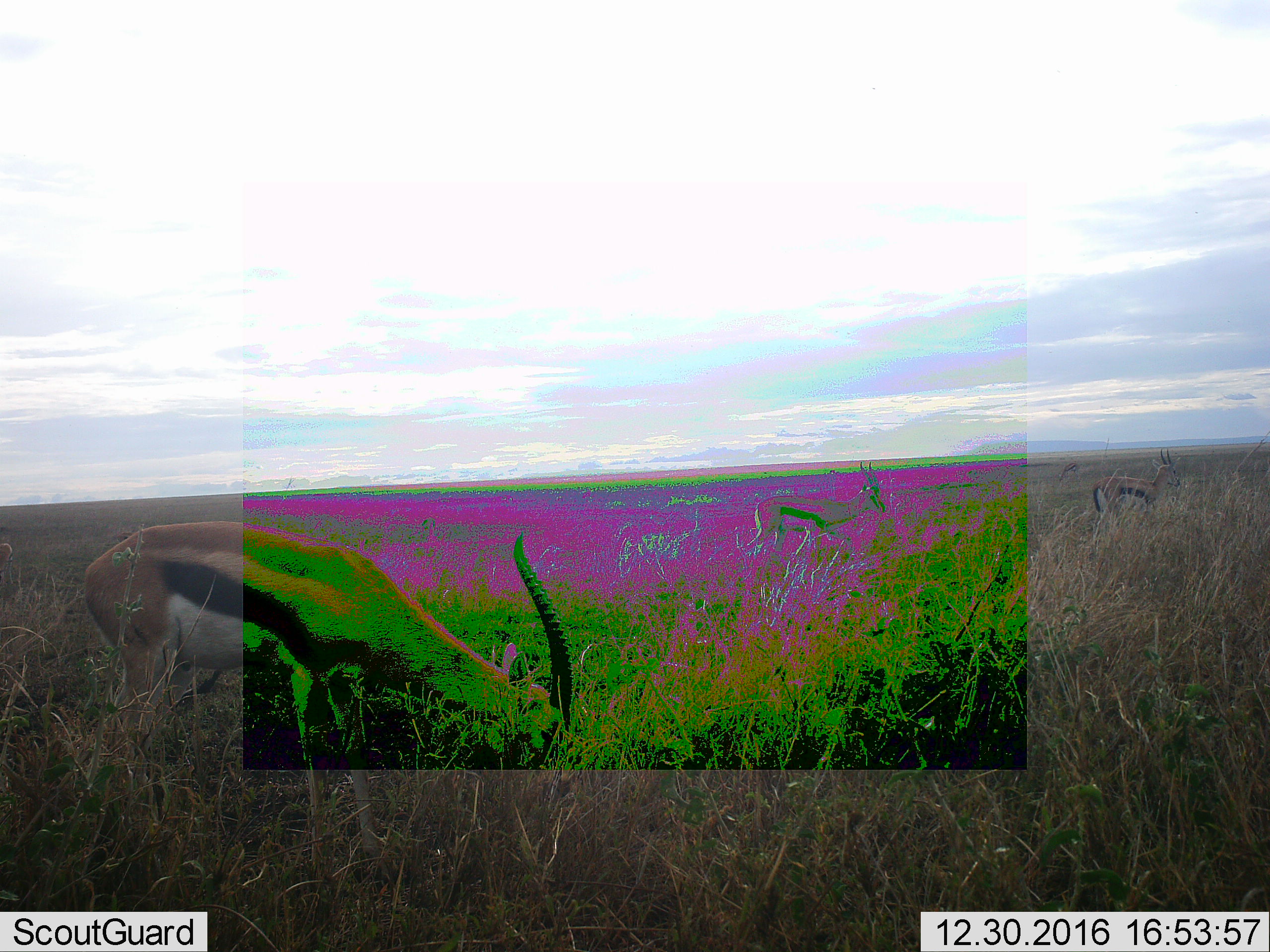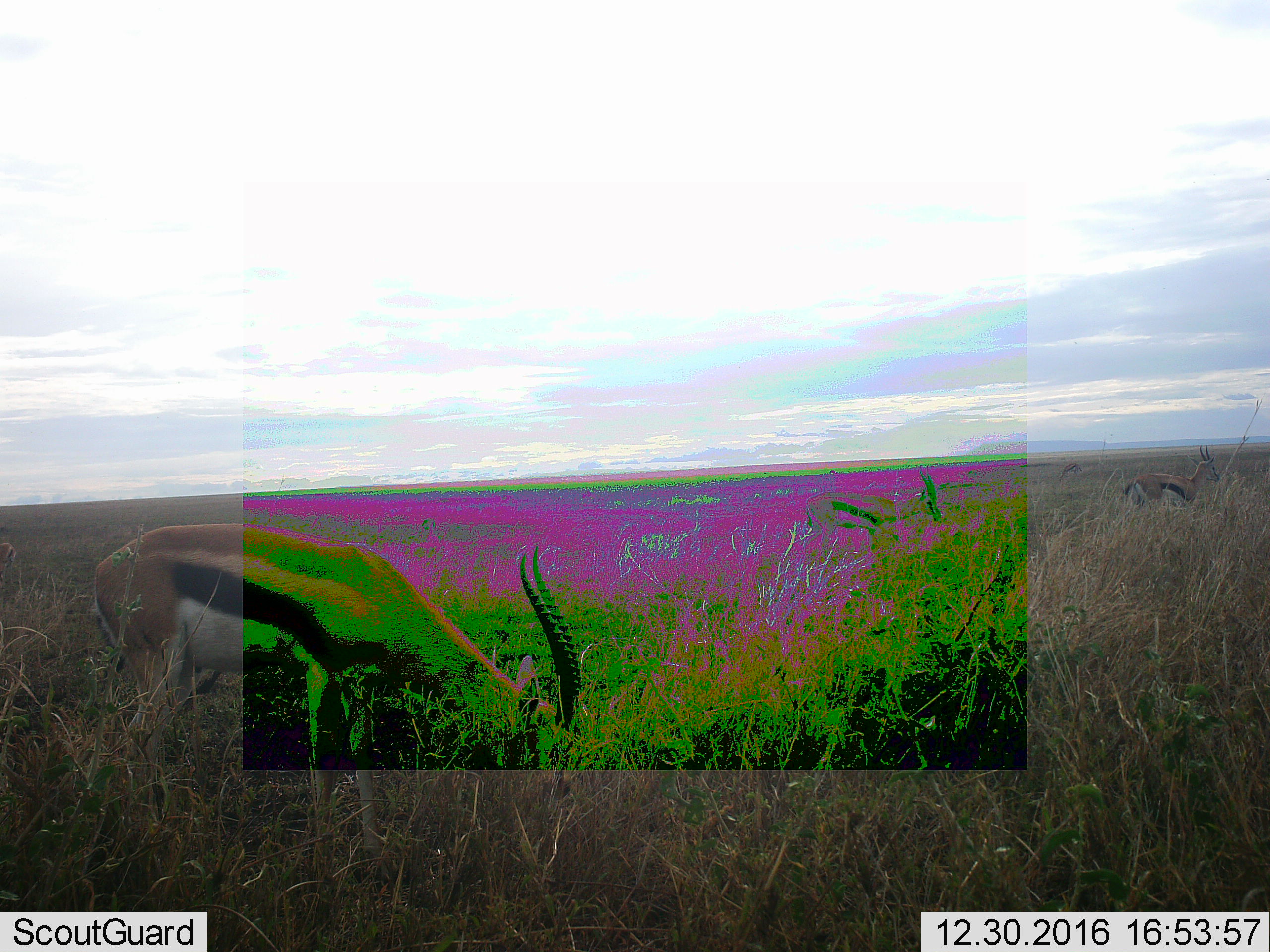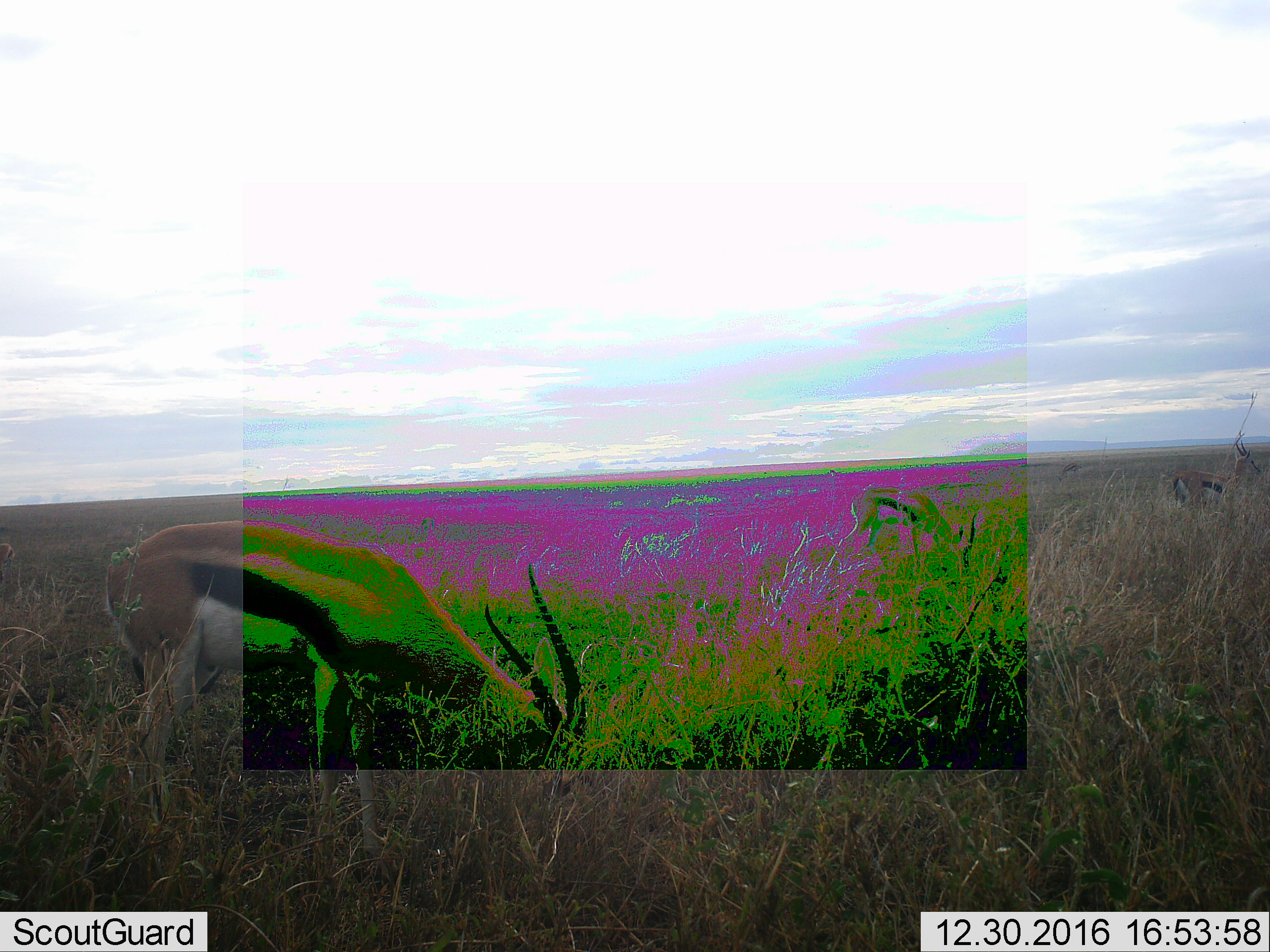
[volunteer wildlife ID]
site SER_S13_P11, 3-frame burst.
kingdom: Animalia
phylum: Chordata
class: Mammalia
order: Artiodactyla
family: Bovidae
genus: Eudorcas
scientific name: Eudorcas thomsonii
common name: thomson's gazelle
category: gazellethomsons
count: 2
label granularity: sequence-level